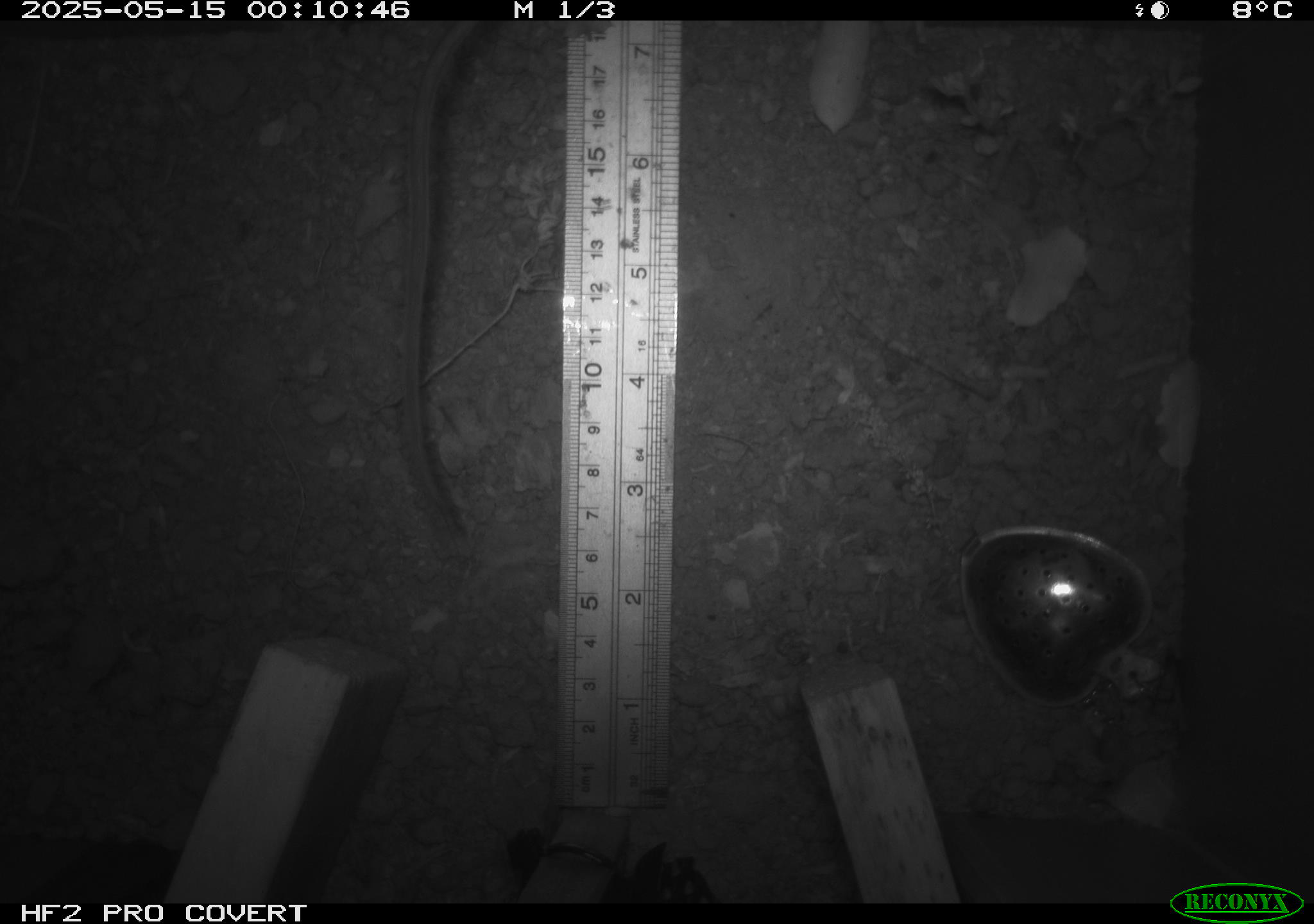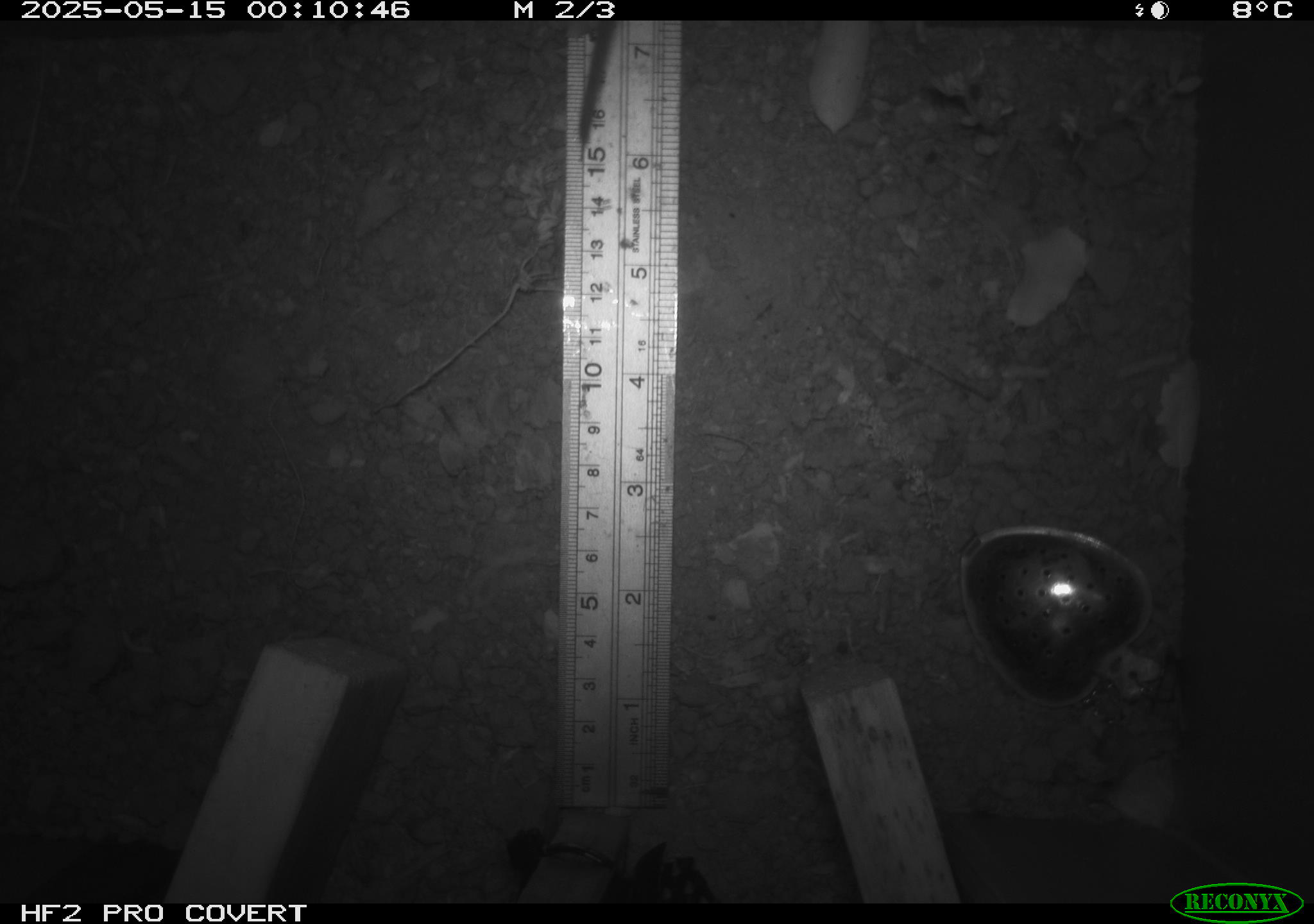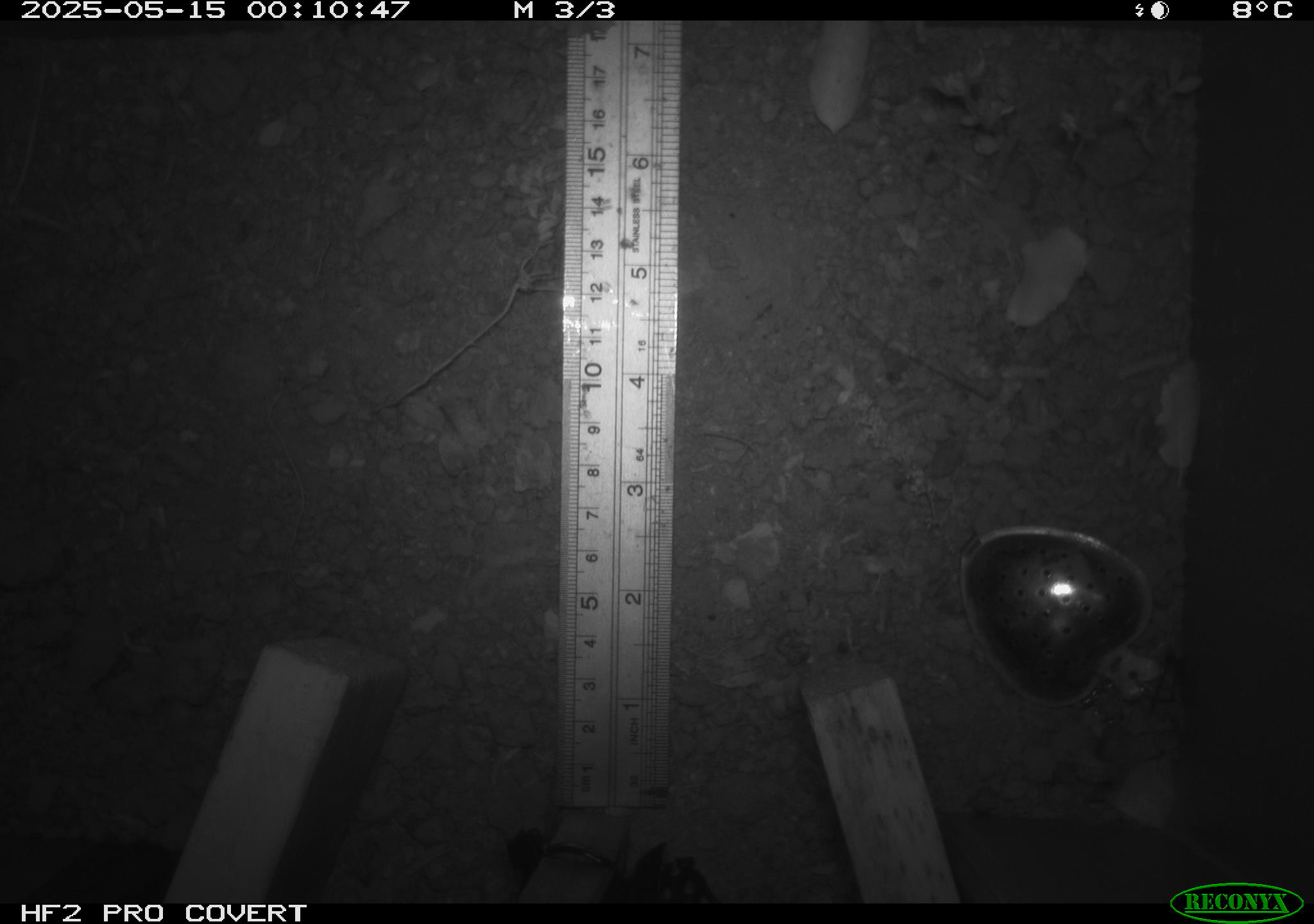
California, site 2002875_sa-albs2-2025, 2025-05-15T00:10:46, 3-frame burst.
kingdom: Animalia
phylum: Chordata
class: Mammalia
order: Rodentia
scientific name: Rodentia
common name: mouse species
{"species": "mouse species (Rodentia)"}